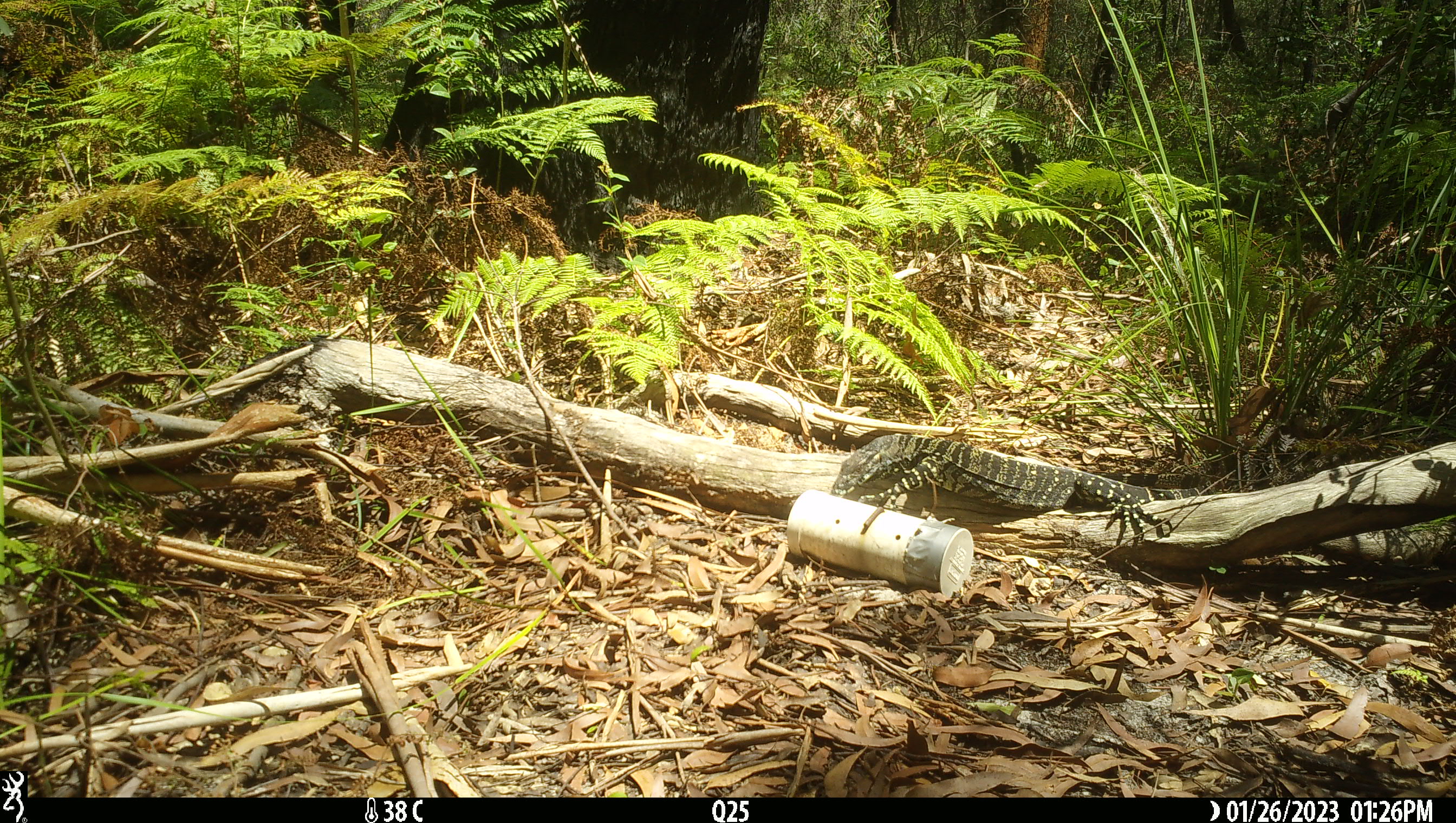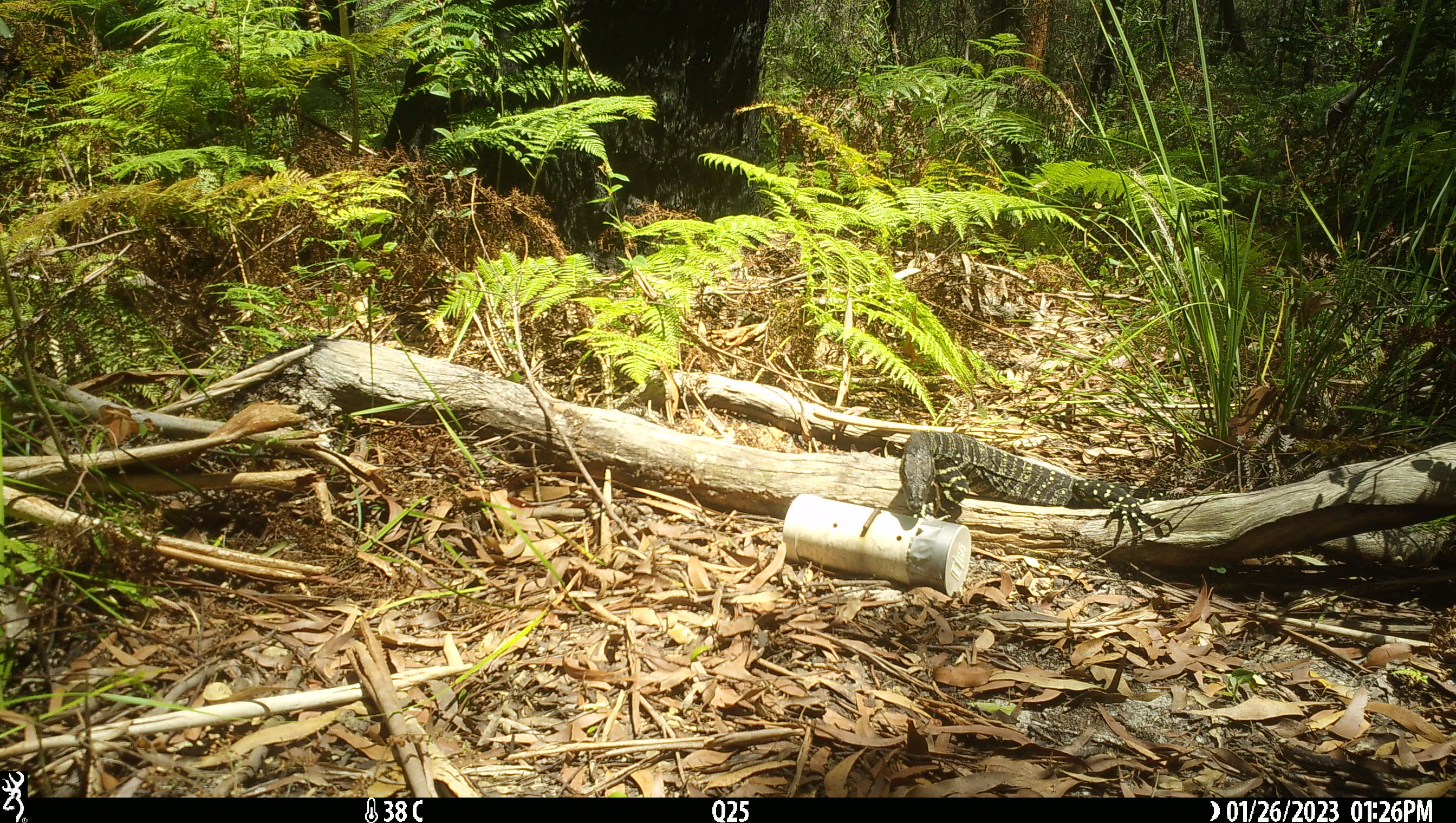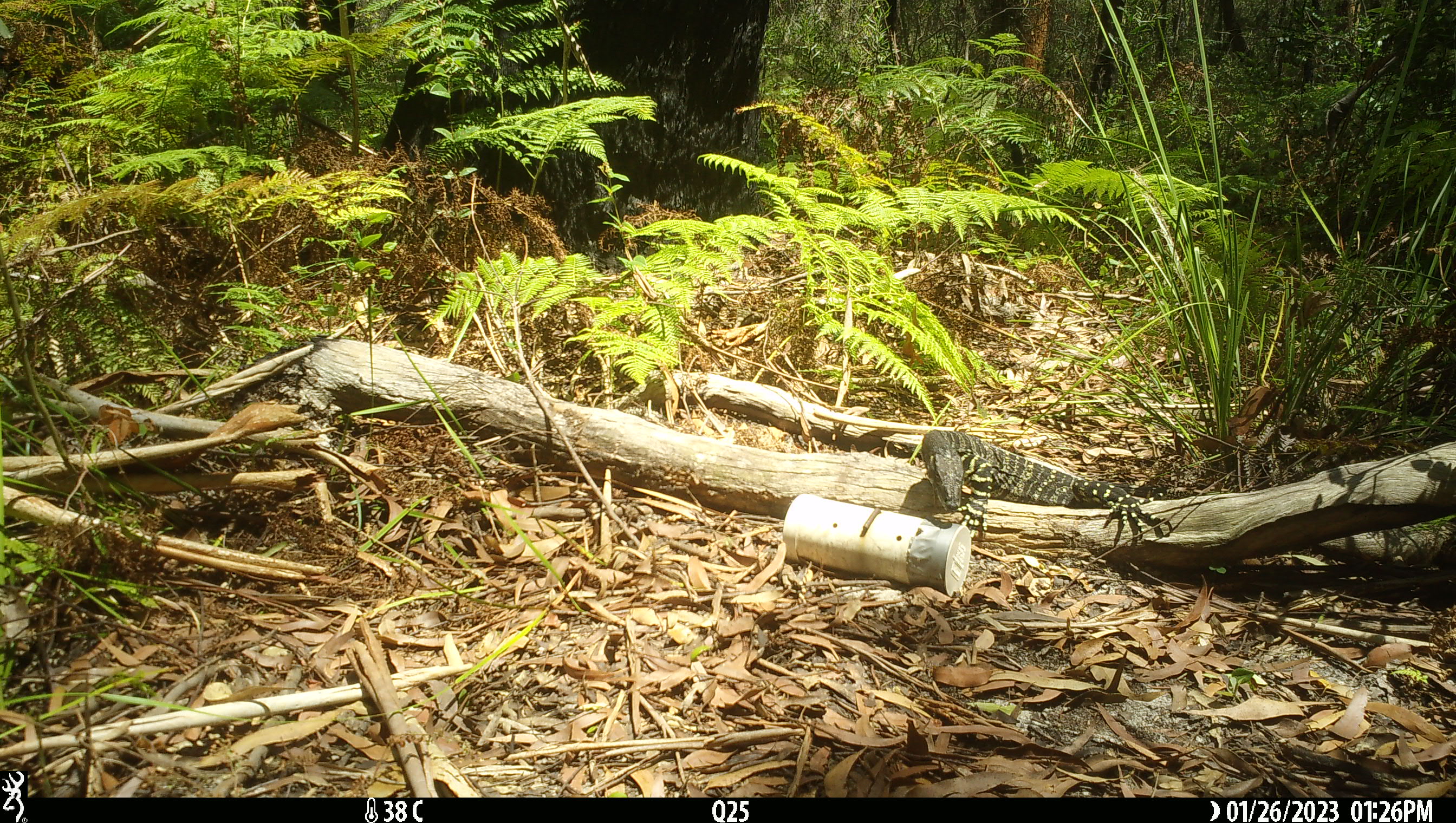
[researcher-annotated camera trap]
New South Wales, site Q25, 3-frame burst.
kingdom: Animalia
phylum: Chordata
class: Reptilia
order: Squamata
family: Varanidae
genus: Varanus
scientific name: Varanus varius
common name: lace monitor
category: goanna